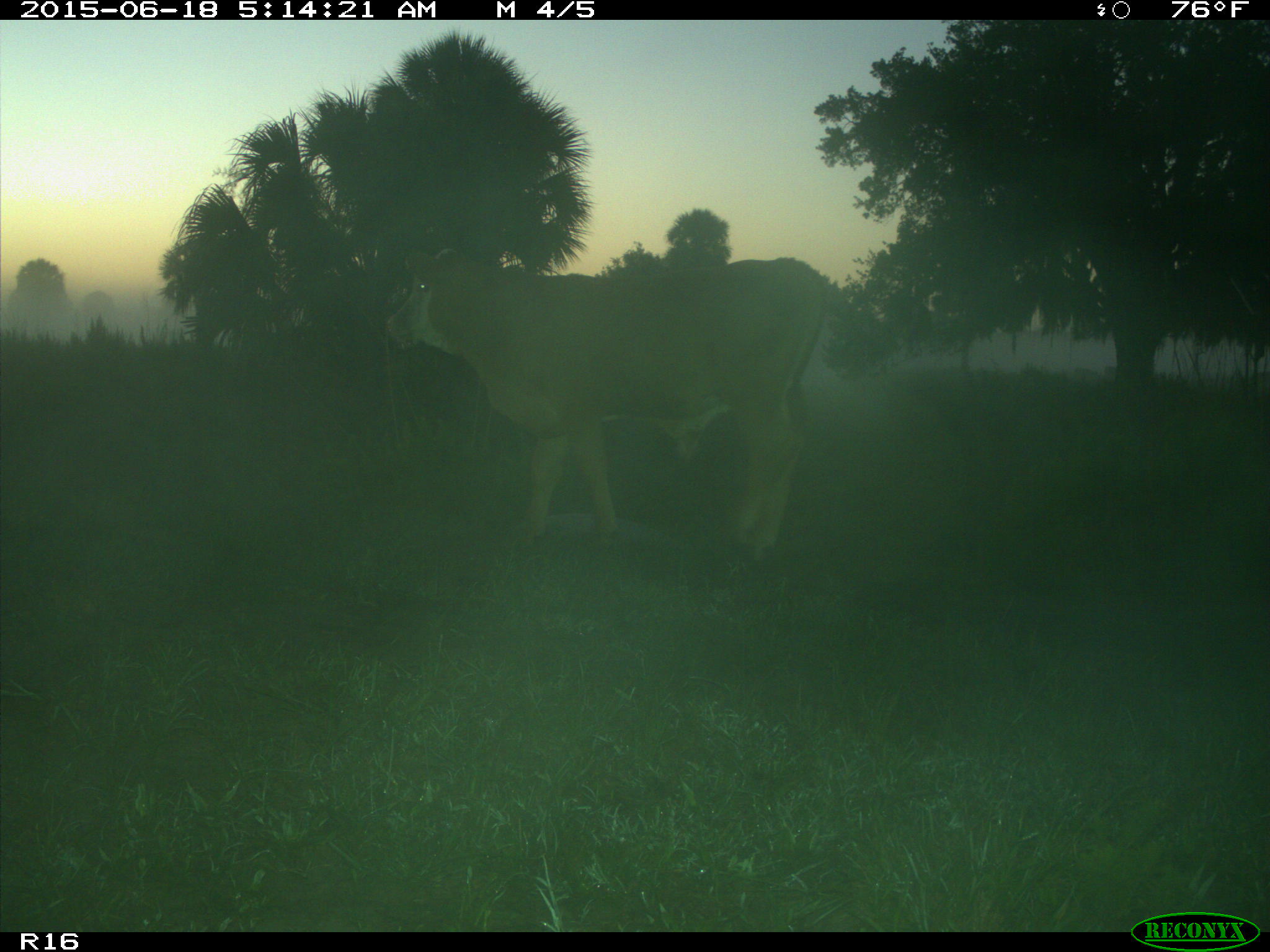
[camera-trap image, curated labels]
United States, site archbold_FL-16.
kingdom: Animalia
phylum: Chordata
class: Mammalia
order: Artiodactyla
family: Bovidae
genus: Bos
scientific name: Bos taurus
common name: domestic cow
Bos taurus (domestic cow).